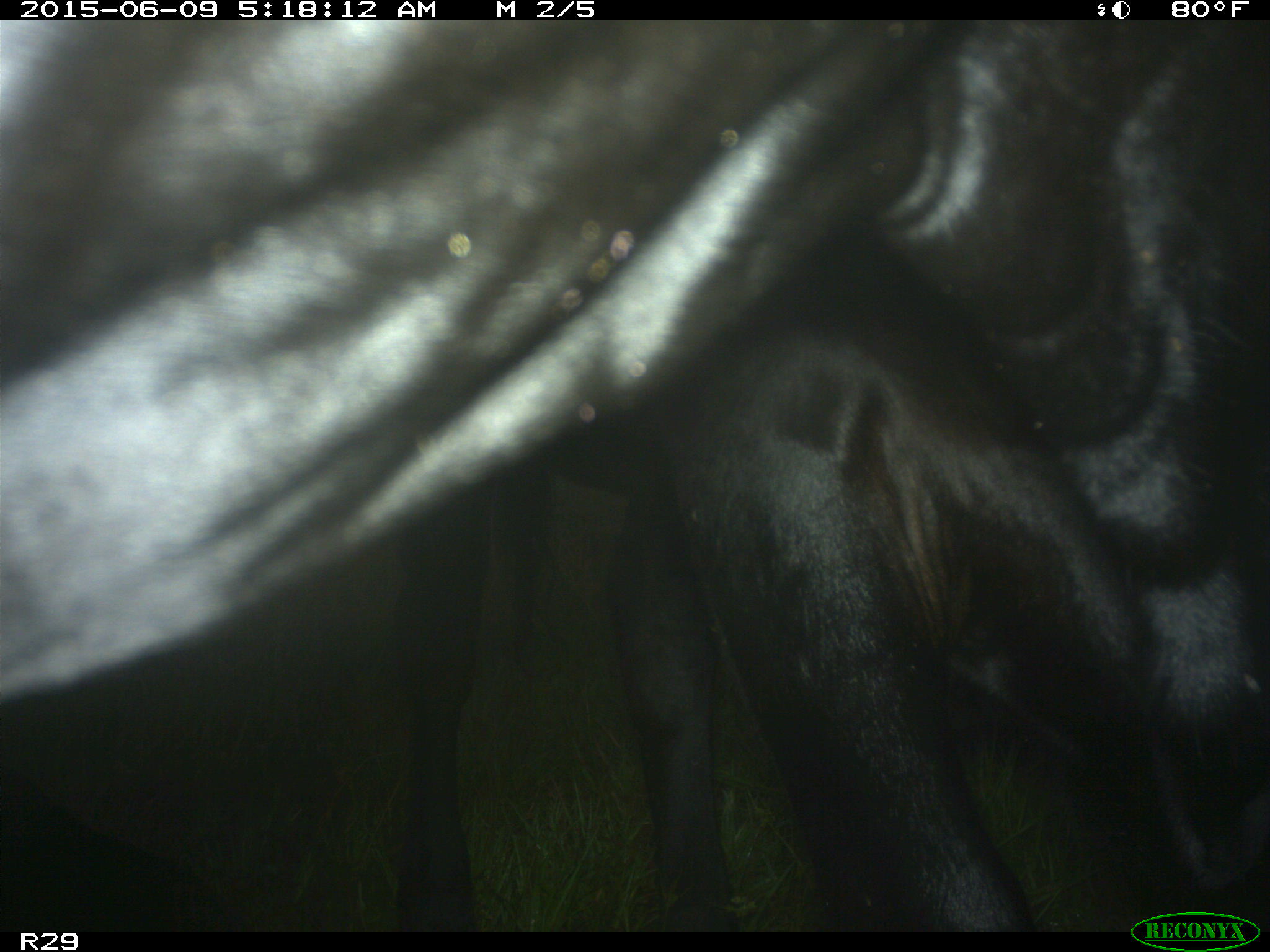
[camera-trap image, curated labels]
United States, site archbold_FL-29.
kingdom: Animalia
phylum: Chordata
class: Mammalia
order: Artiodactyla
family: Bovidae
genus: Bos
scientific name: Bos taurus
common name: domestic cow